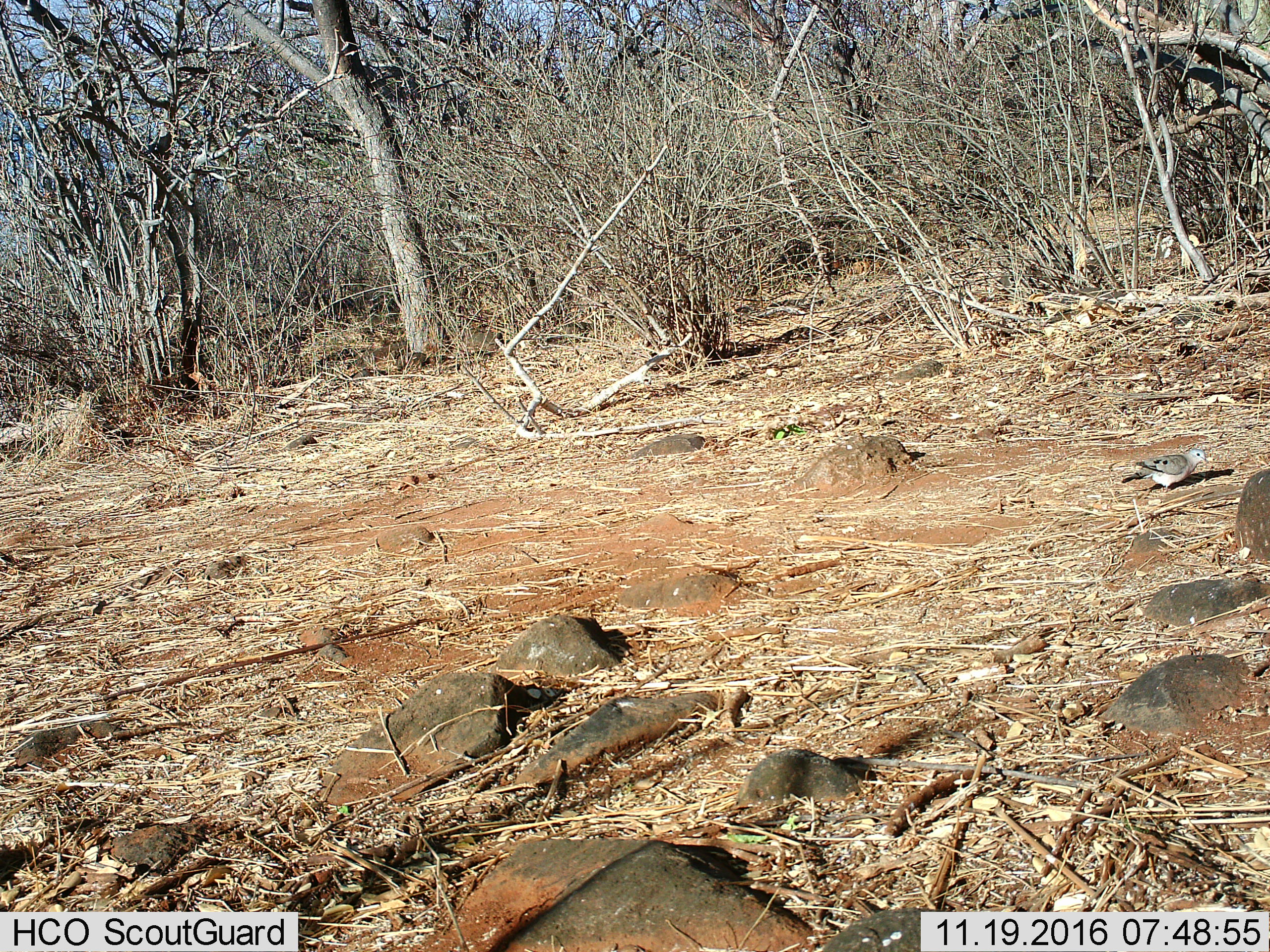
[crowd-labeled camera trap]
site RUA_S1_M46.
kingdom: Animalia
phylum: Chordata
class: Aves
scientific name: Aves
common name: bird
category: birdother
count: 1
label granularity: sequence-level